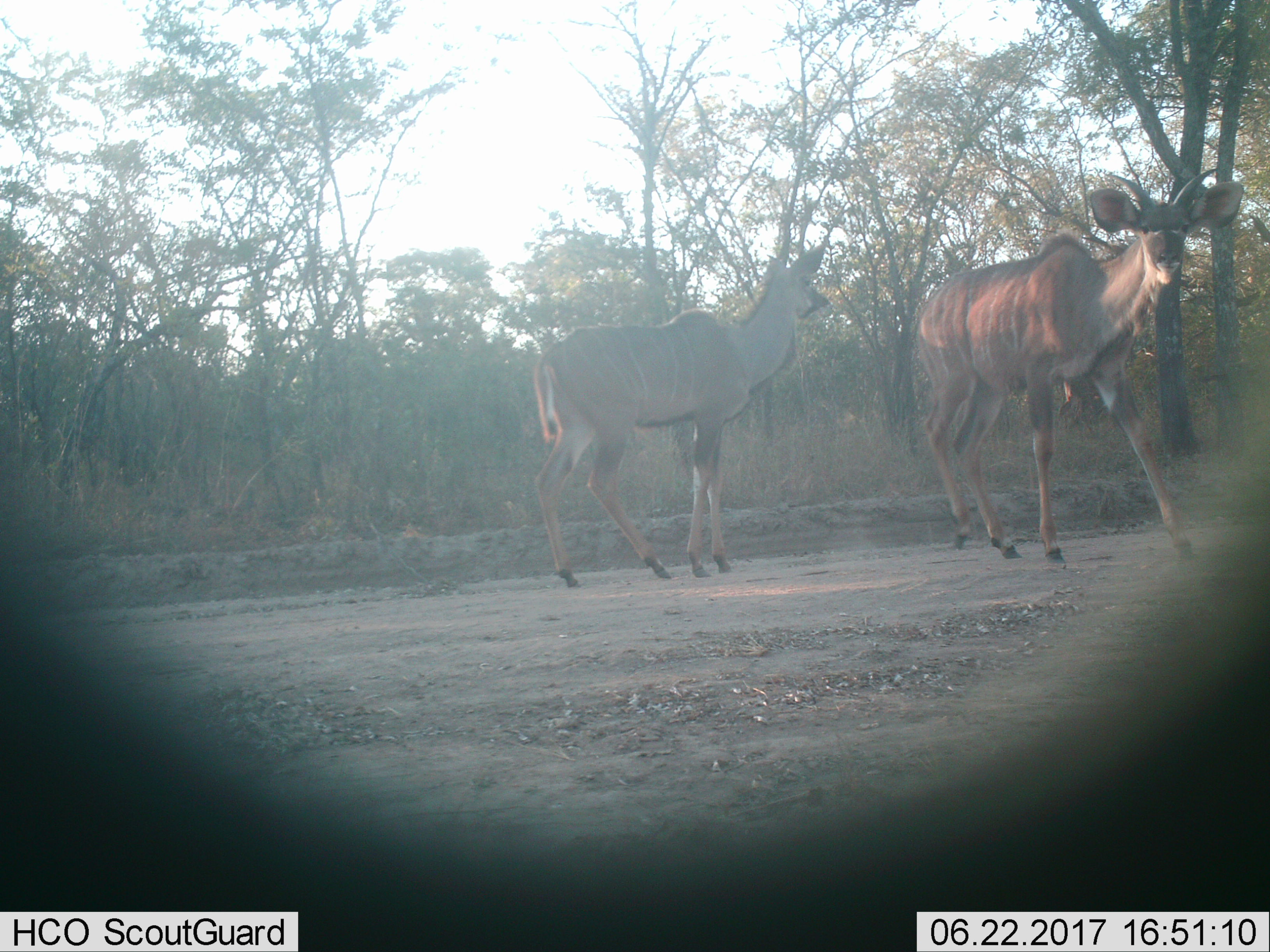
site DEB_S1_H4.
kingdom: Animalia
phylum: Chordata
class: Mammalia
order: Artiodactyla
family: Bovidae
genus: Tragelaphus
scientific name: Tragelaphus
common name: kudu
Kudu (Tragelaphus), count 2. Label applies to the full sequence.